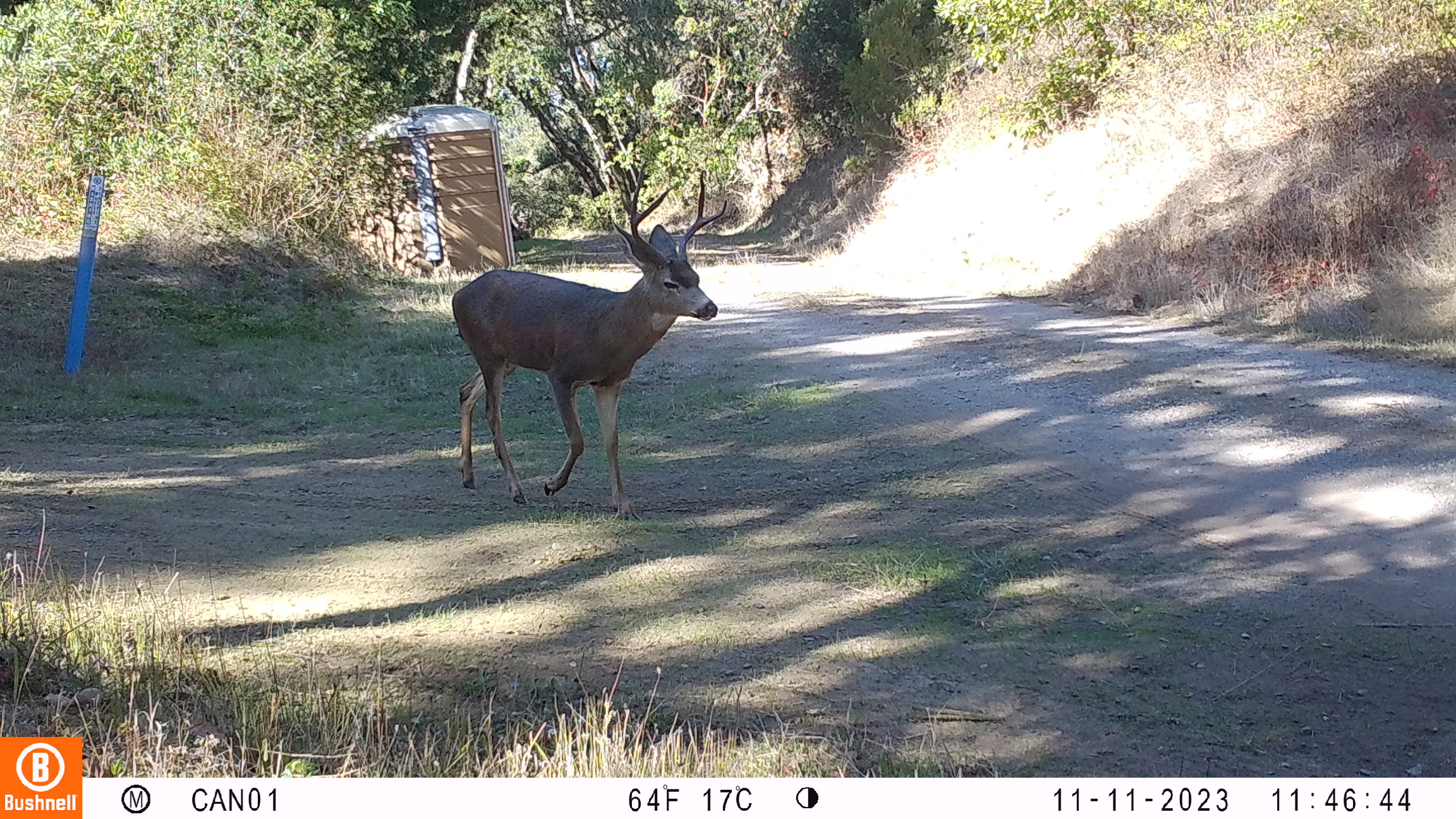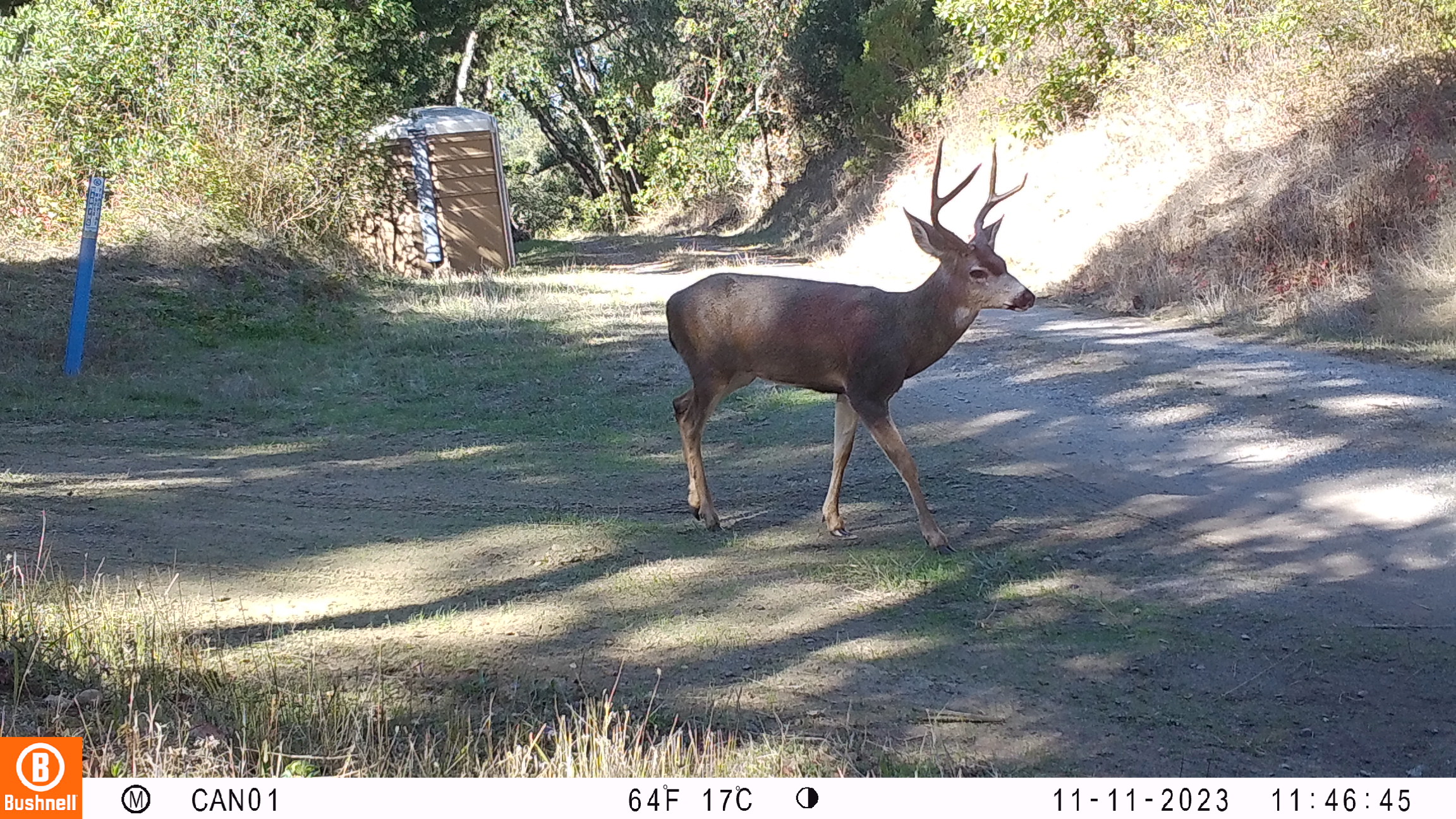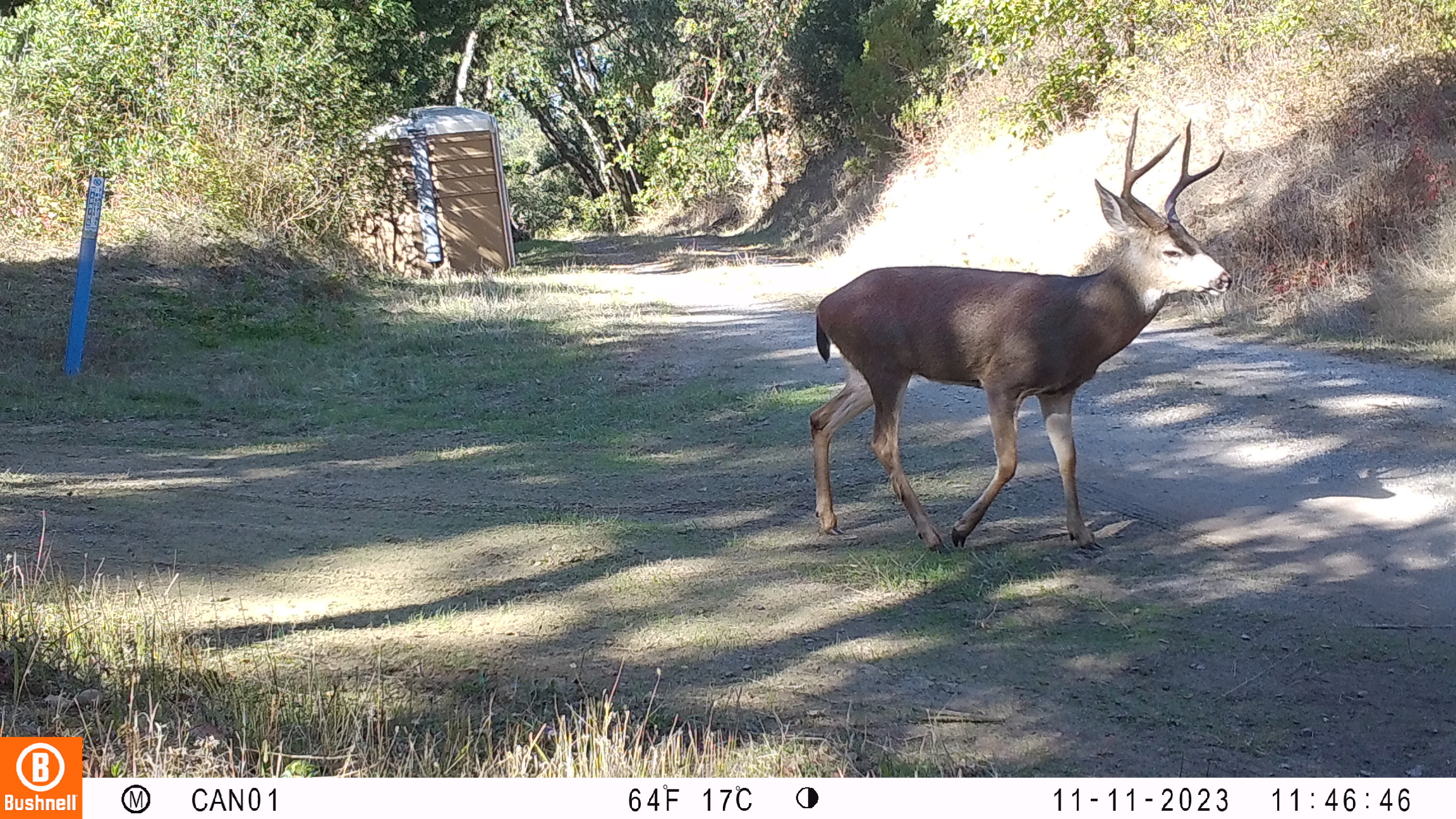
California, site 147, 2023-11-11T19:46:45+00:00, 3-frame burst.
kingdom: Animalia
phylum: Chordata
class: Mammalia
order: Artiodactyla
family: Cervidae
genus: Odocoileus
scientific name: Odocoileus hemionus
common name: mule deer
Mule deer (Odocoileus hemionus).